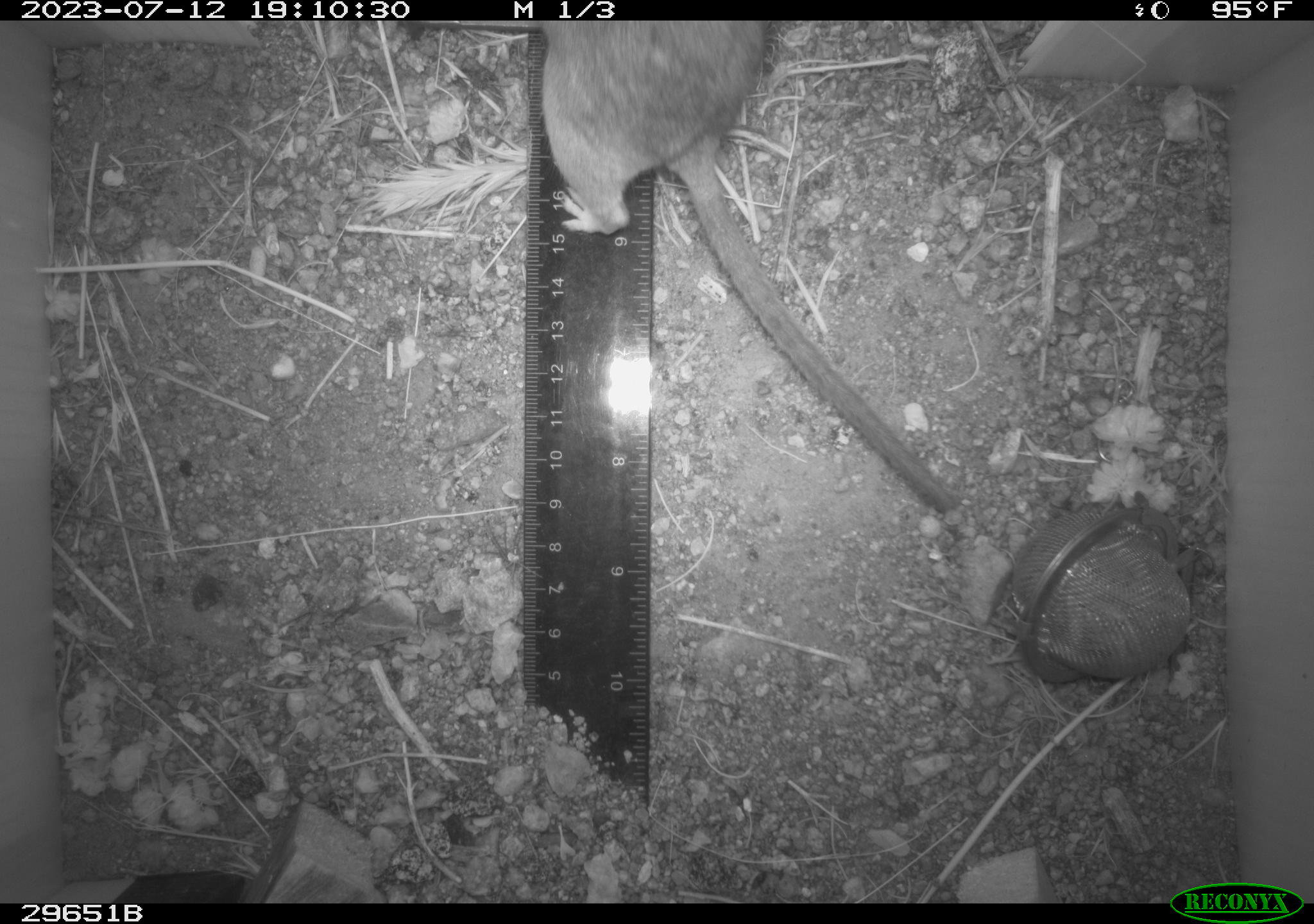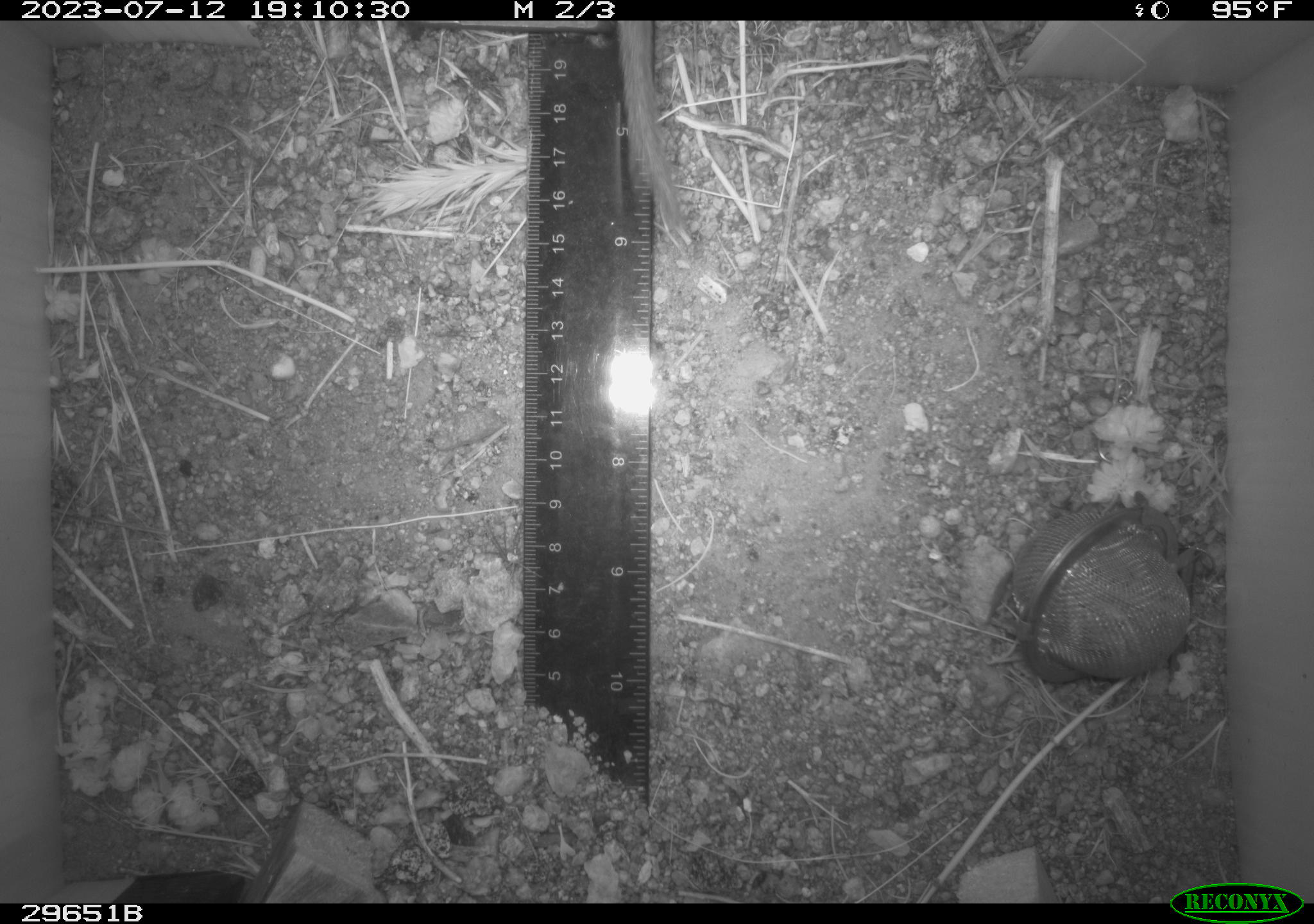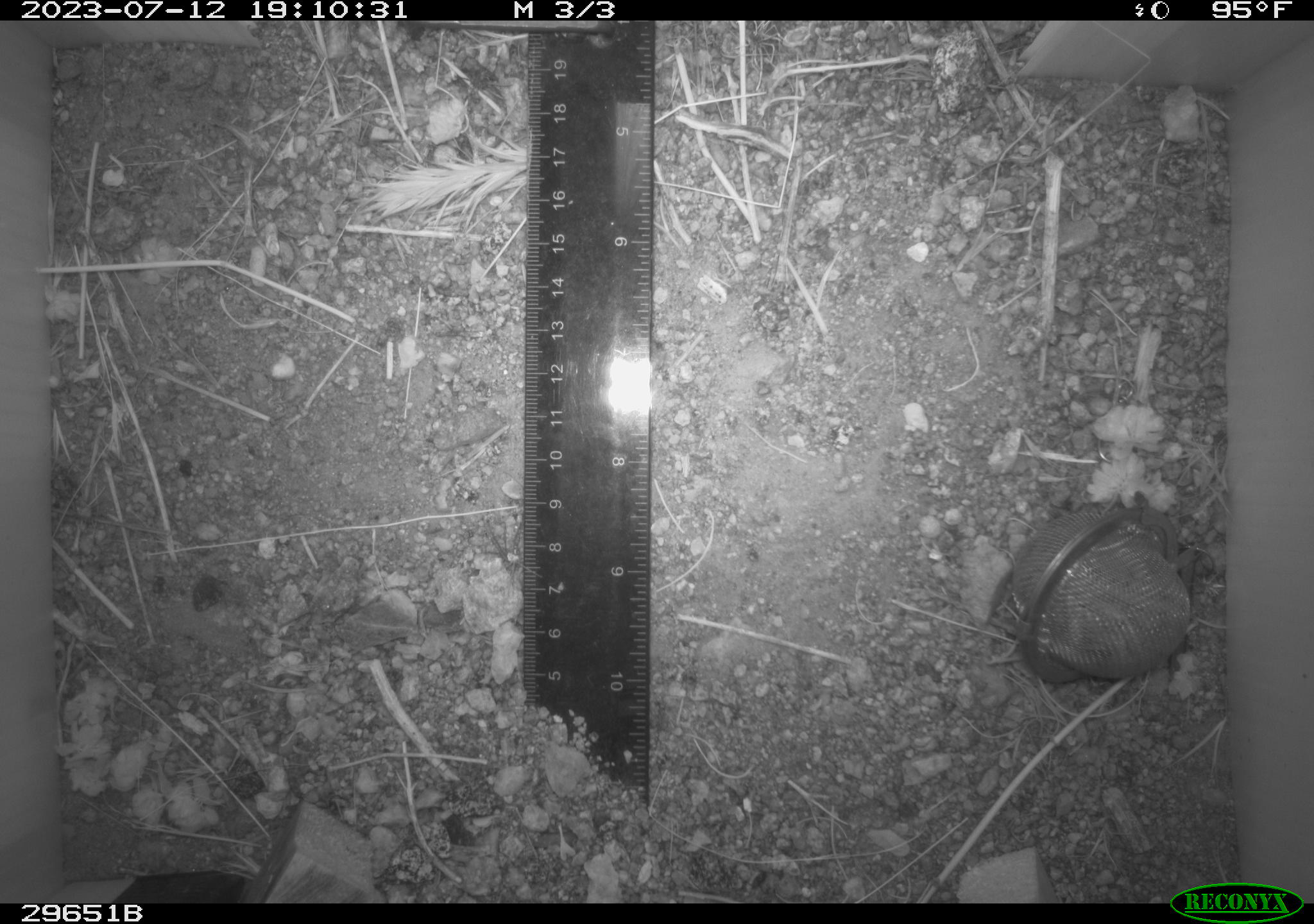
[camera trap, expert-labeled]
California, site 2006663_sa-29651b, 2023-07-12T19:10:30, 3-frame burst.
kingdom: Animalia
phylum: Chordata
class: Mammalia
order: Rodentia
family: Cricetidae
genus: Neotoma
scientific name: Neotoma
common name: pack rat or woodrat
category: neotoma species